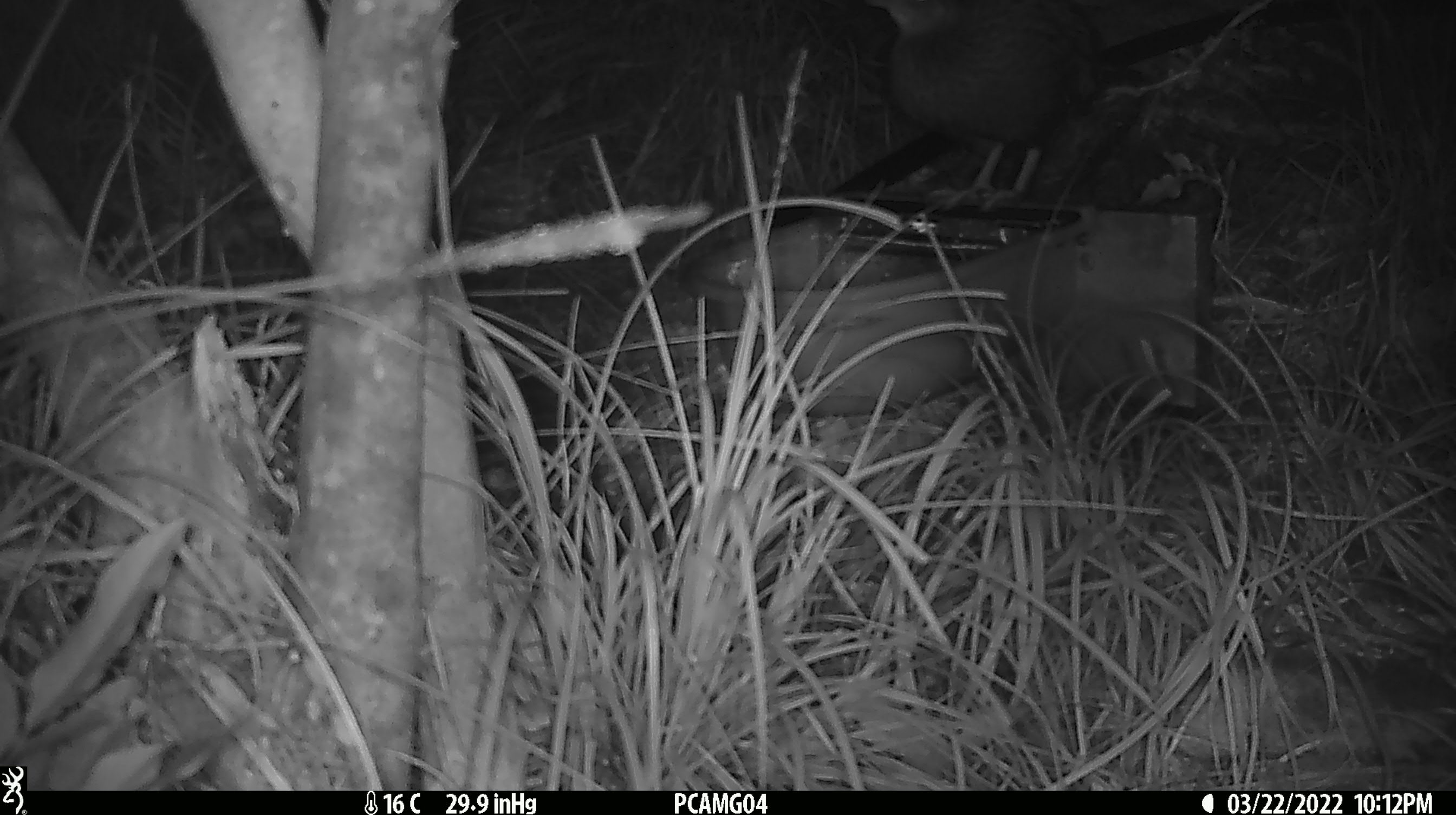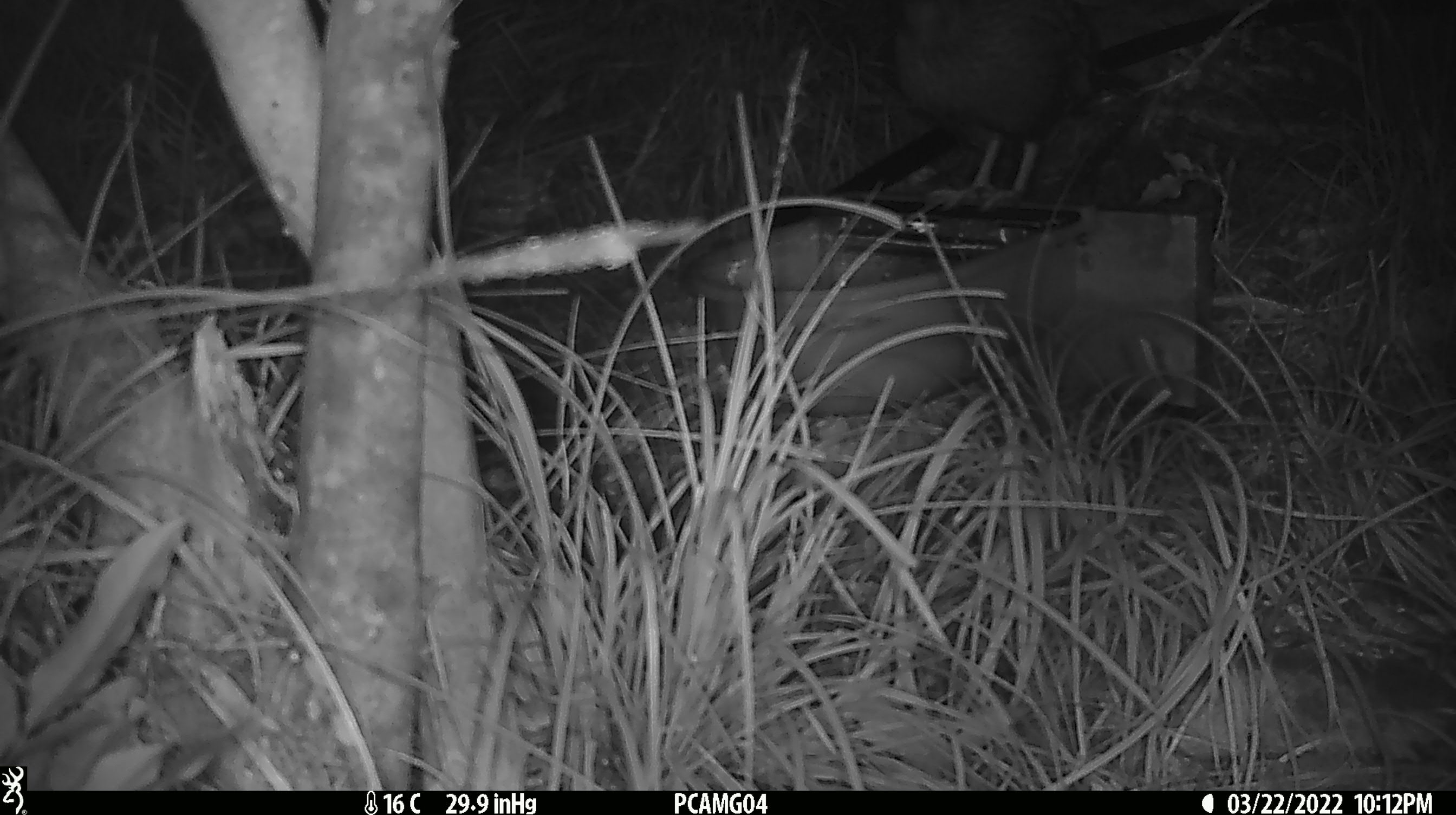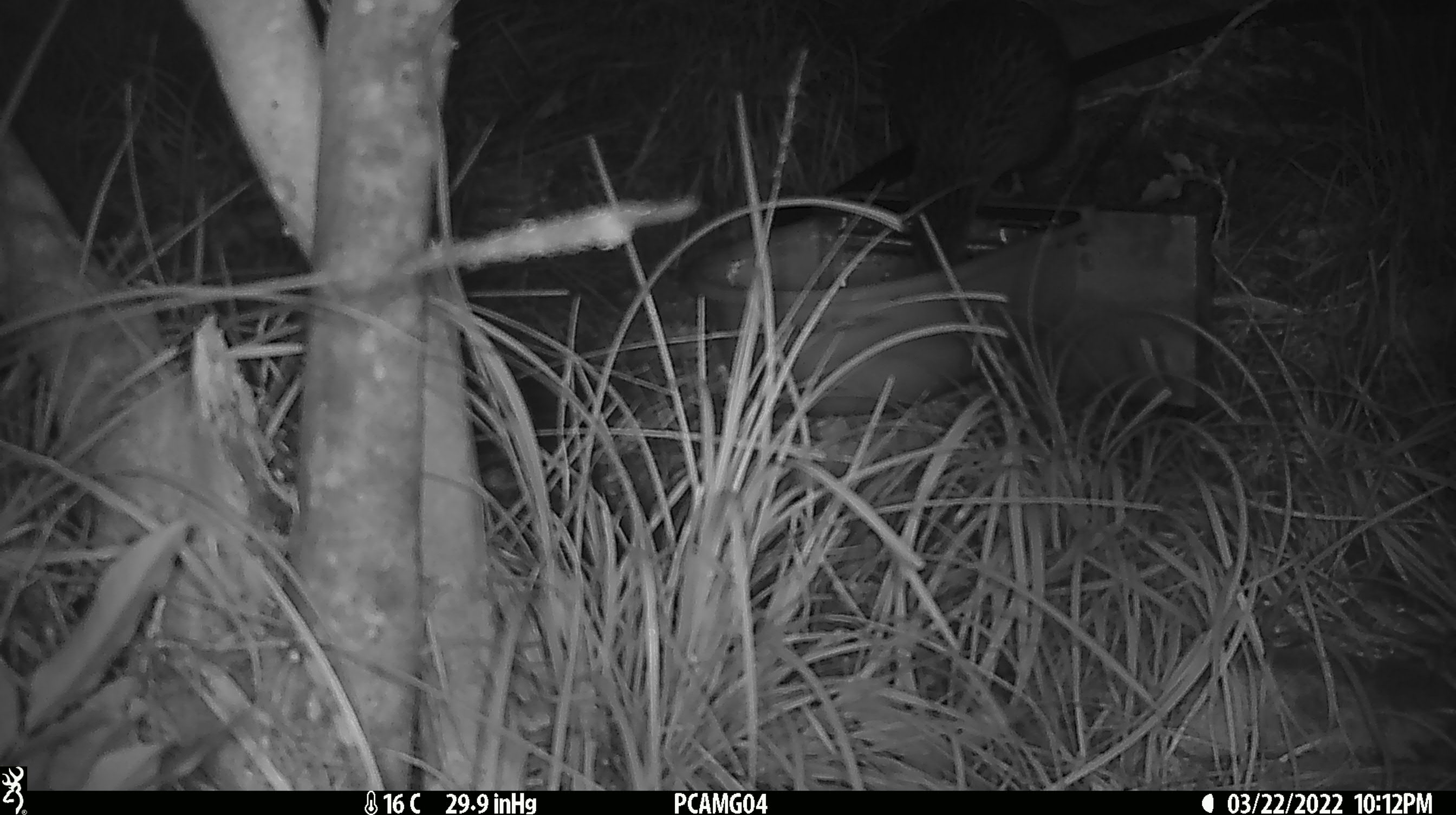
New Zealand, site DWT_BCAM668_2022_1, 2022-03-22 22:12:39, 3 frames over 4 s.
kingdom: Animalia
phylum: Chordata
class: Aves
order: Gruiformes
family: Rallidae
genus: Gallirallus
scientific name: Gallirallus australis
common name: weka